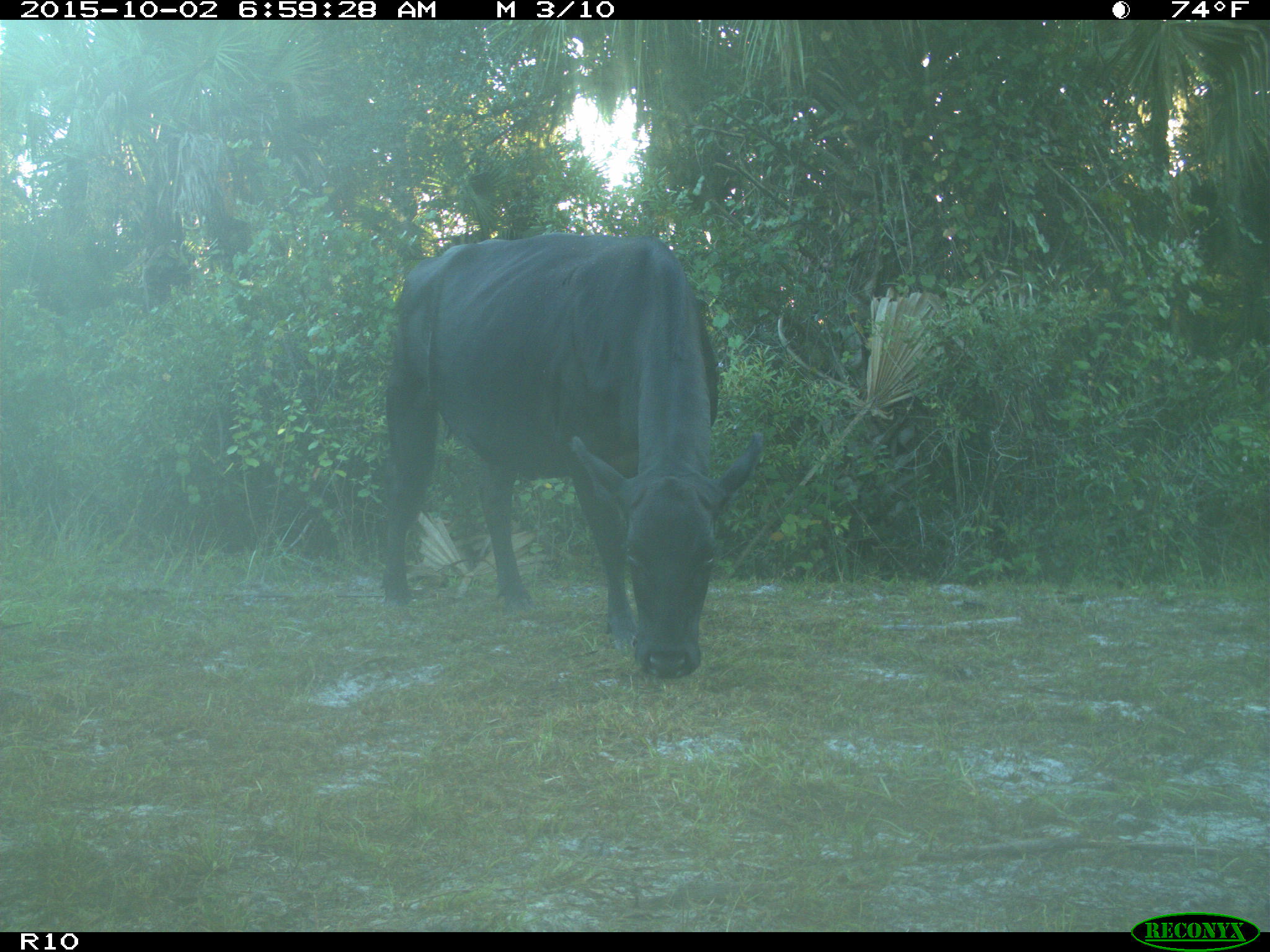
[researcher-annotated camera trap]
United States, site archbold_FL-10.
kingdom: Animalia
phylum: Chordata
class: Mammalia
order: Artiodactyla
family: Bovidae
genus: Bos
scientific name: Bos taurus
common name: domestic cow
Bos taurus (domestic cow).